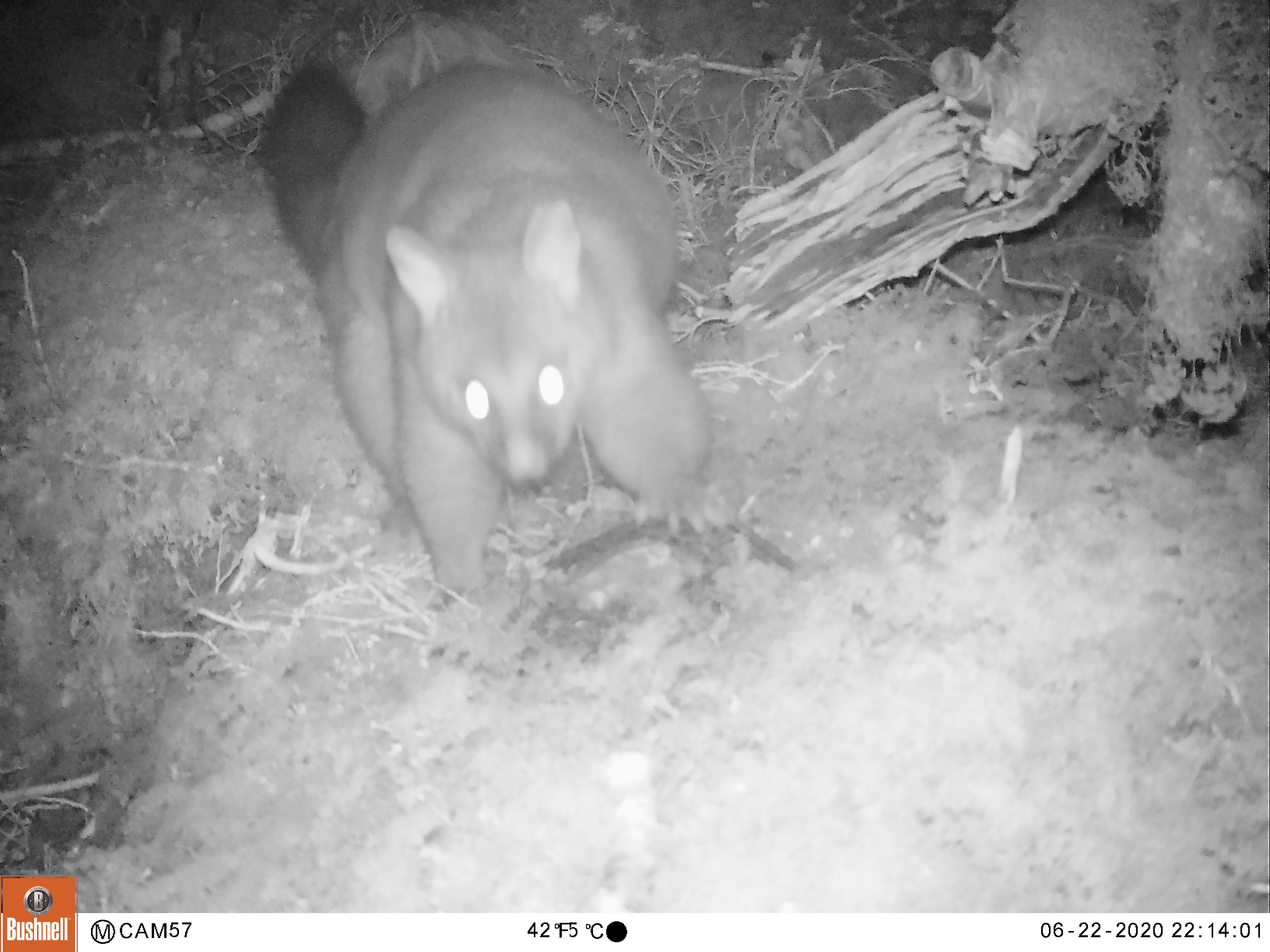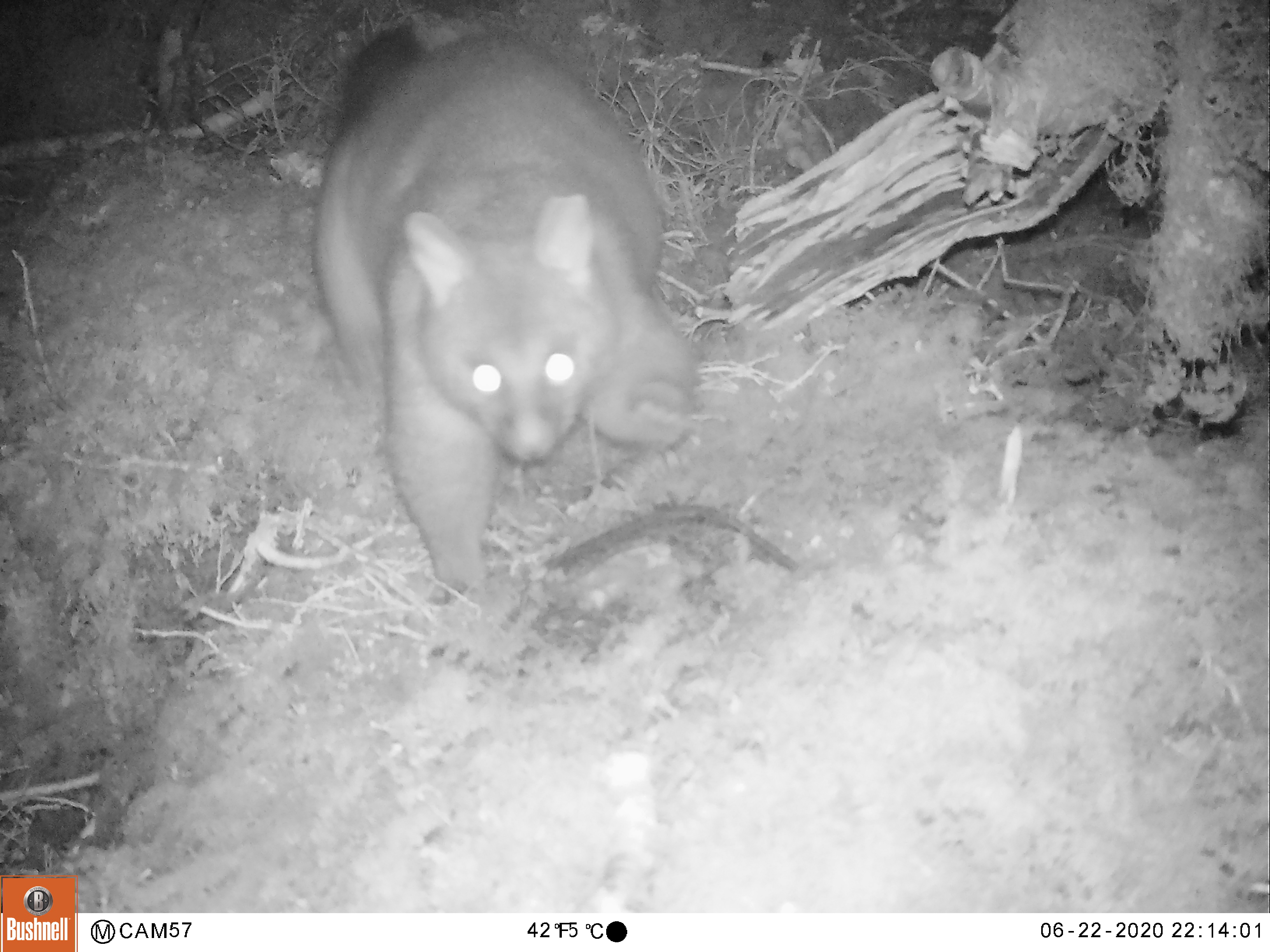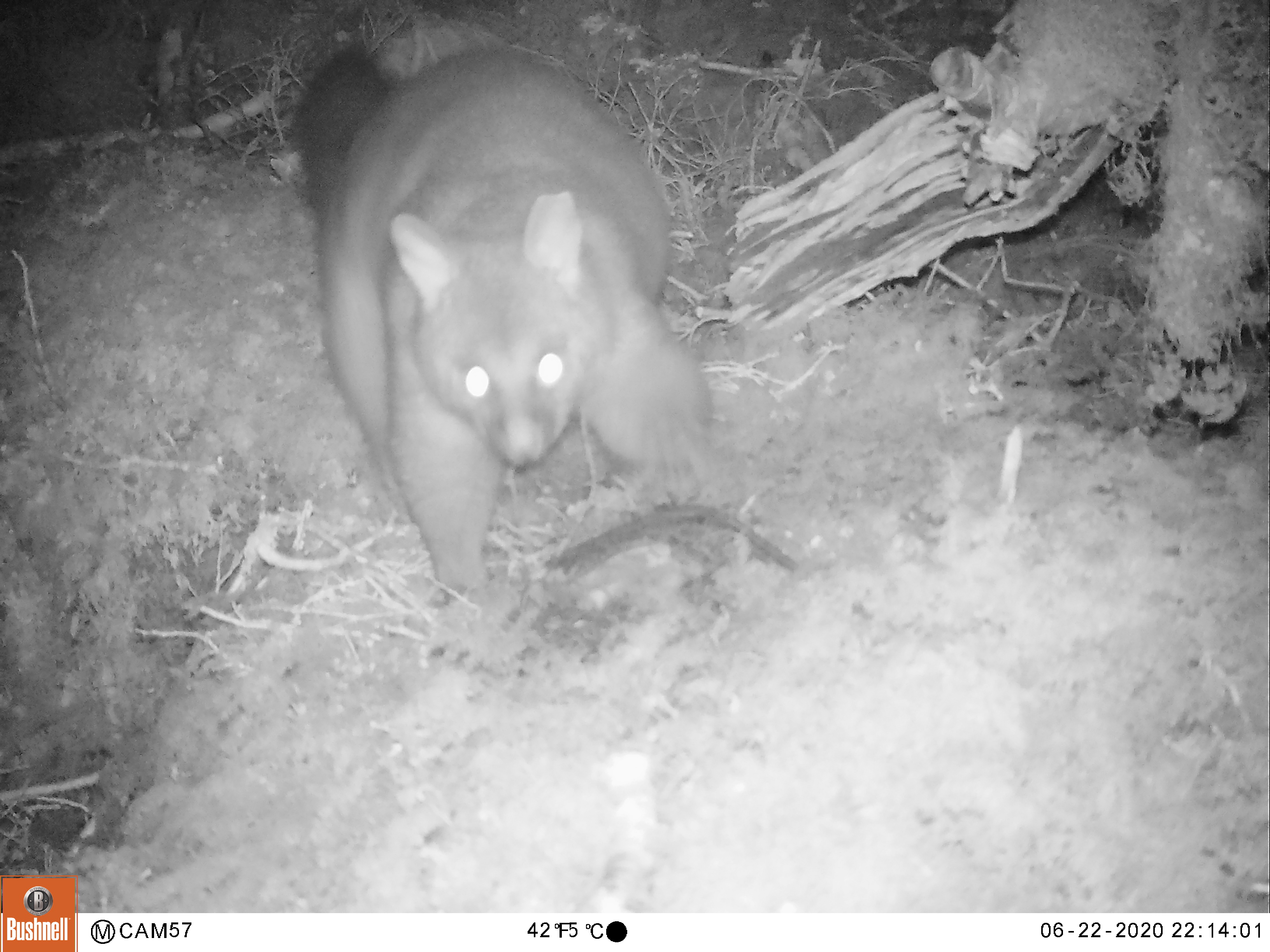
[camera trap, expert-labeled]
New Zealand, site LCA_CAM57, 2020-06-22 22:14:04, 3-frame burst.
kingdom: Animalia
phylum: Chordata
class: Mammalia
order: Diprotodontia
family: Phalangeridae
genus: Trichosurus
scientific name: Trichosurus vulpecula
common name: common brushtail possum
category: possum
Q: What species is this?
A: Possum (common brushtail possum) (Trichosurus vulpecula).